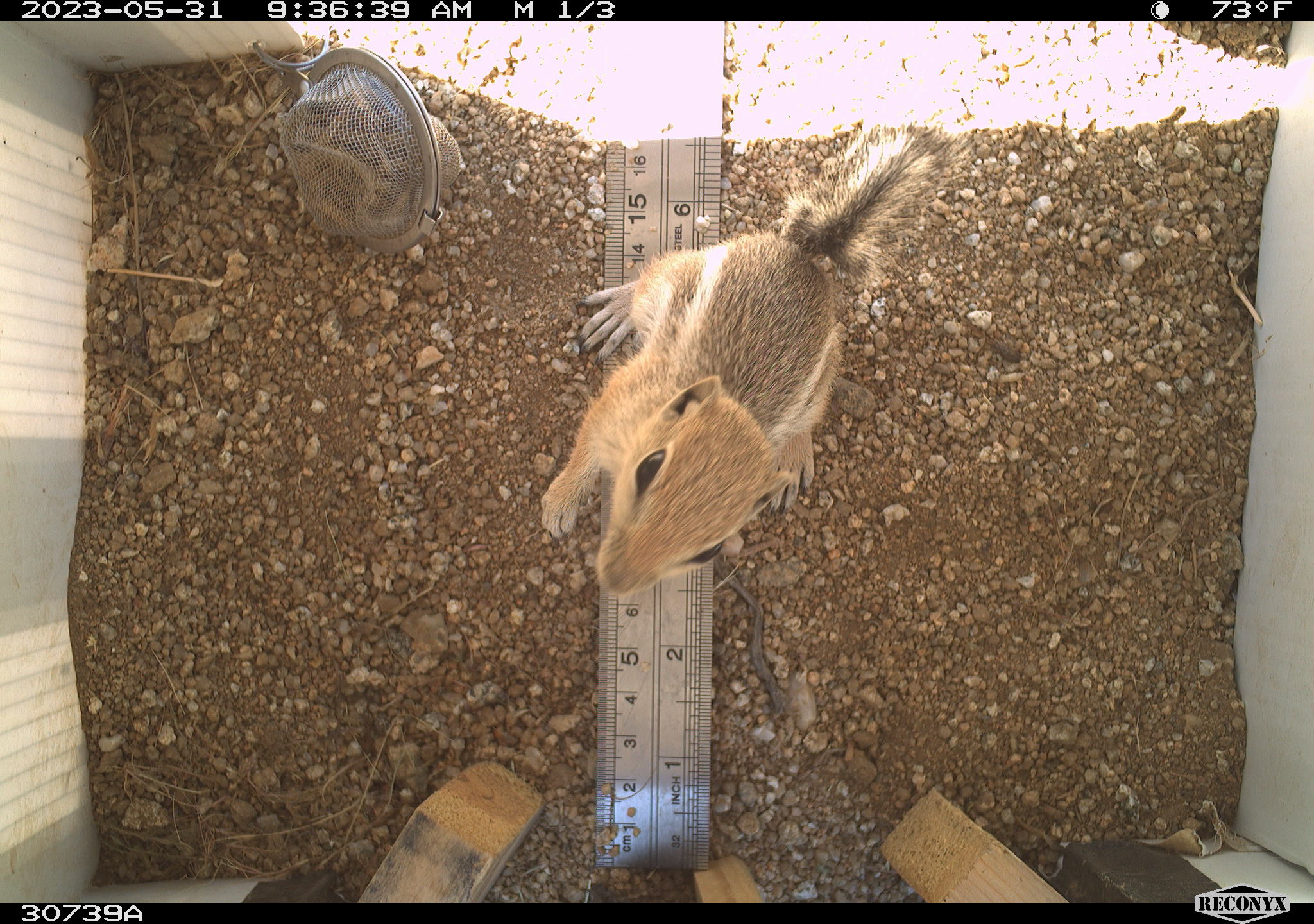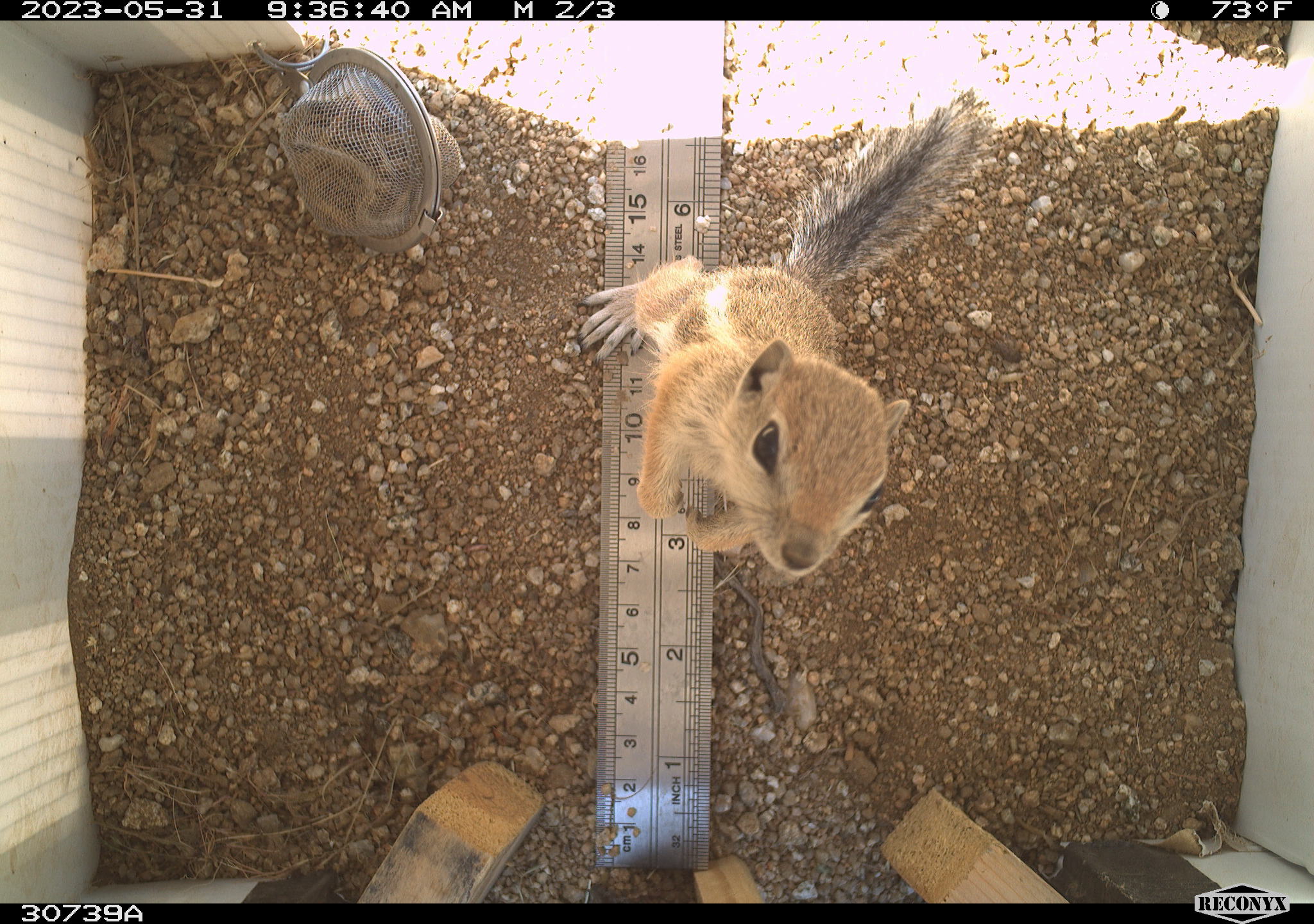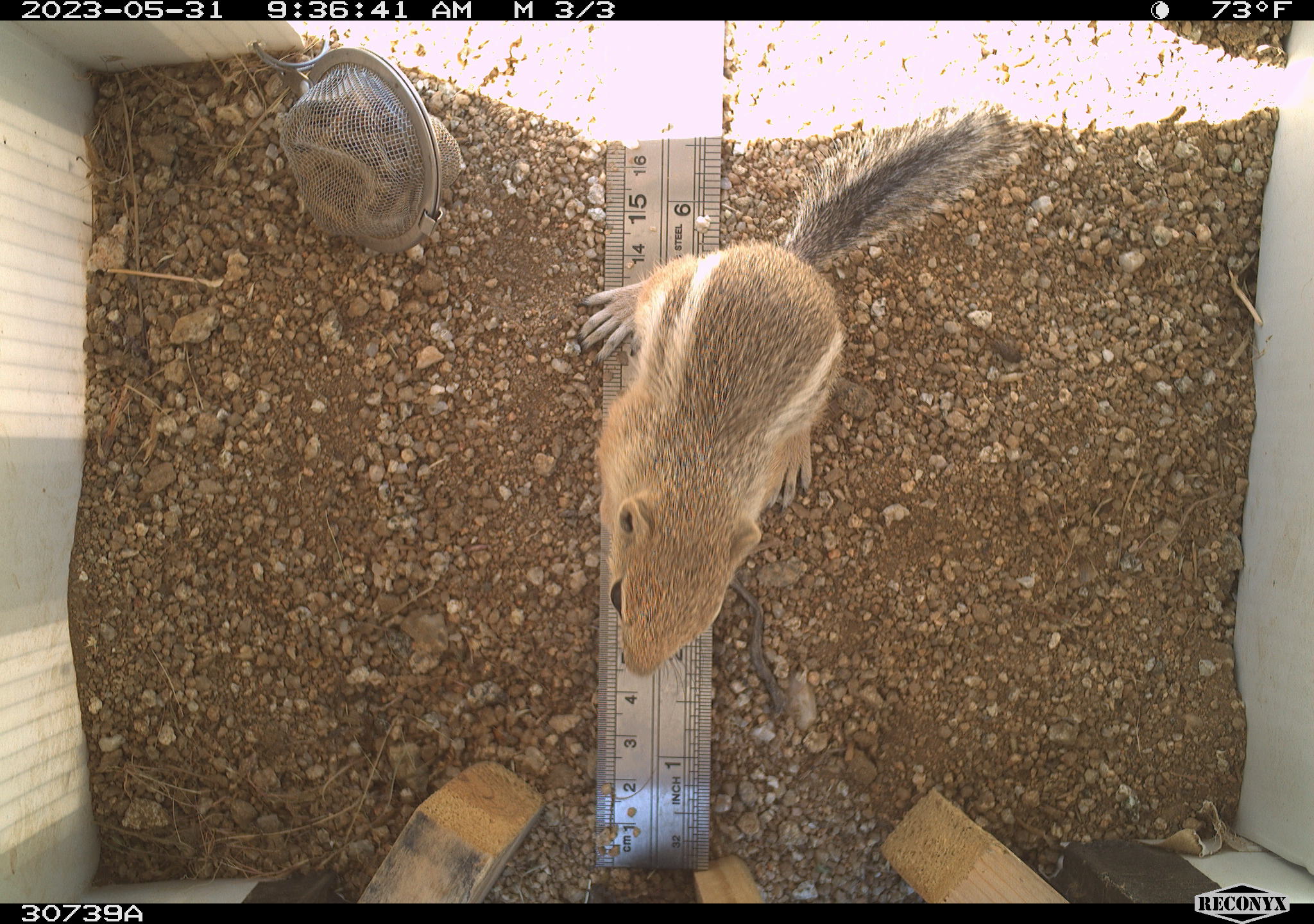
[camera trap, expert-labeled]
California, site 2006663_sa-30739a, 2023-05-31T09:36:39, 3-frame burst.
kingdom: Animalia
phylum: Chordata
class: Mammalia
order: Rodentia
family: Sciuridae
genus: Ammospermophilus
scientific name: Ammospermophilus leucurus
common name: white-tailed antelope squirrel